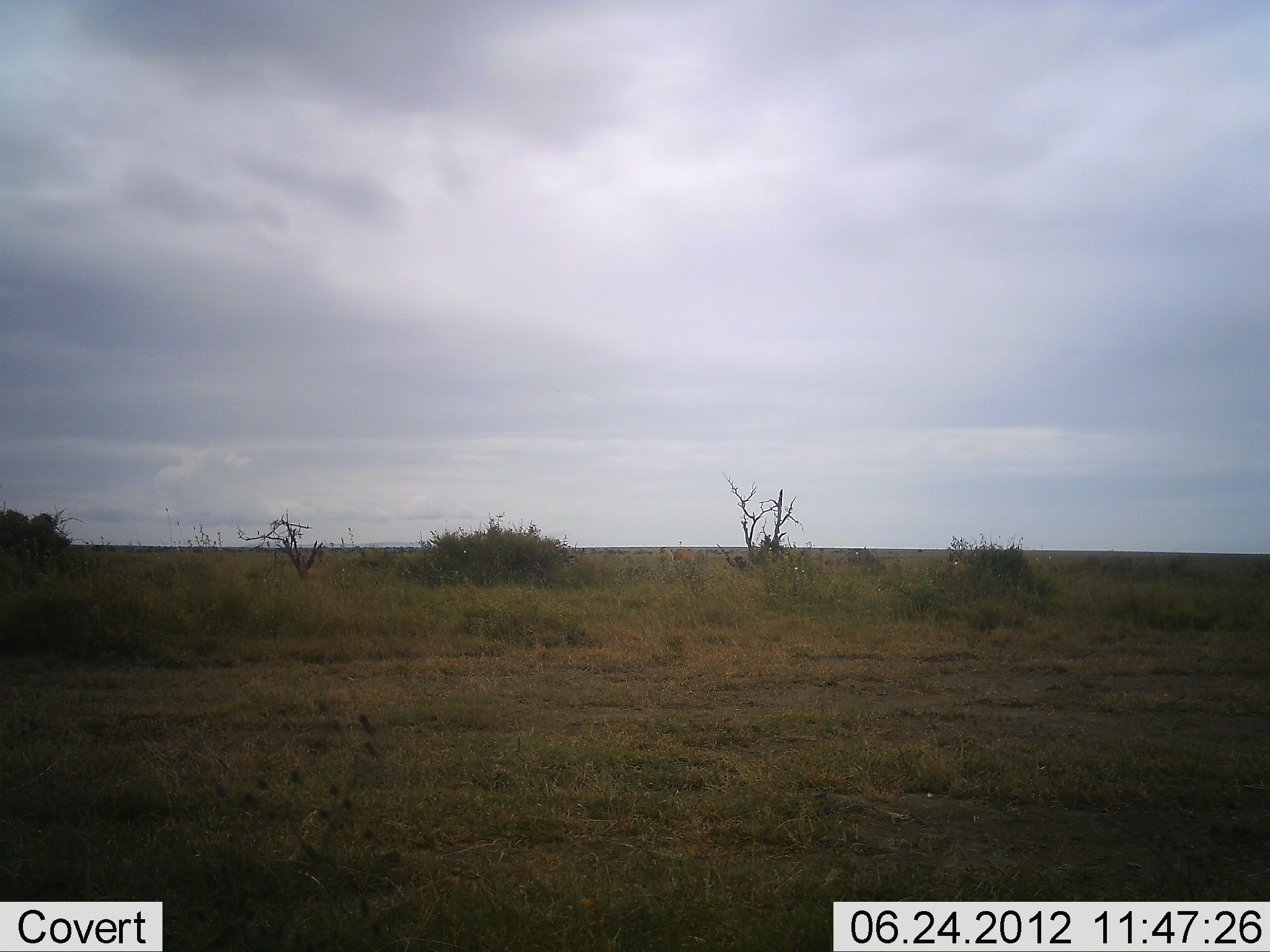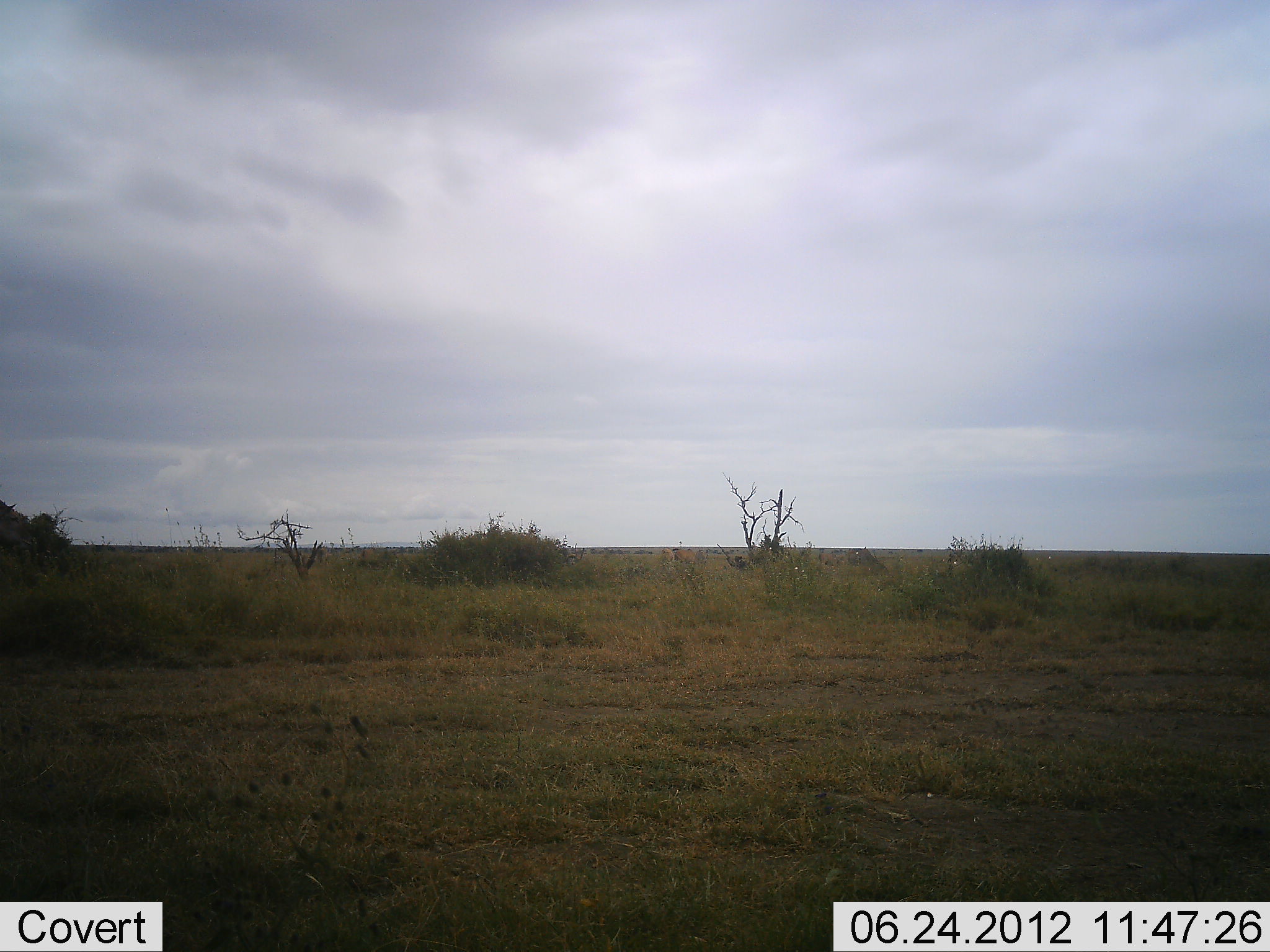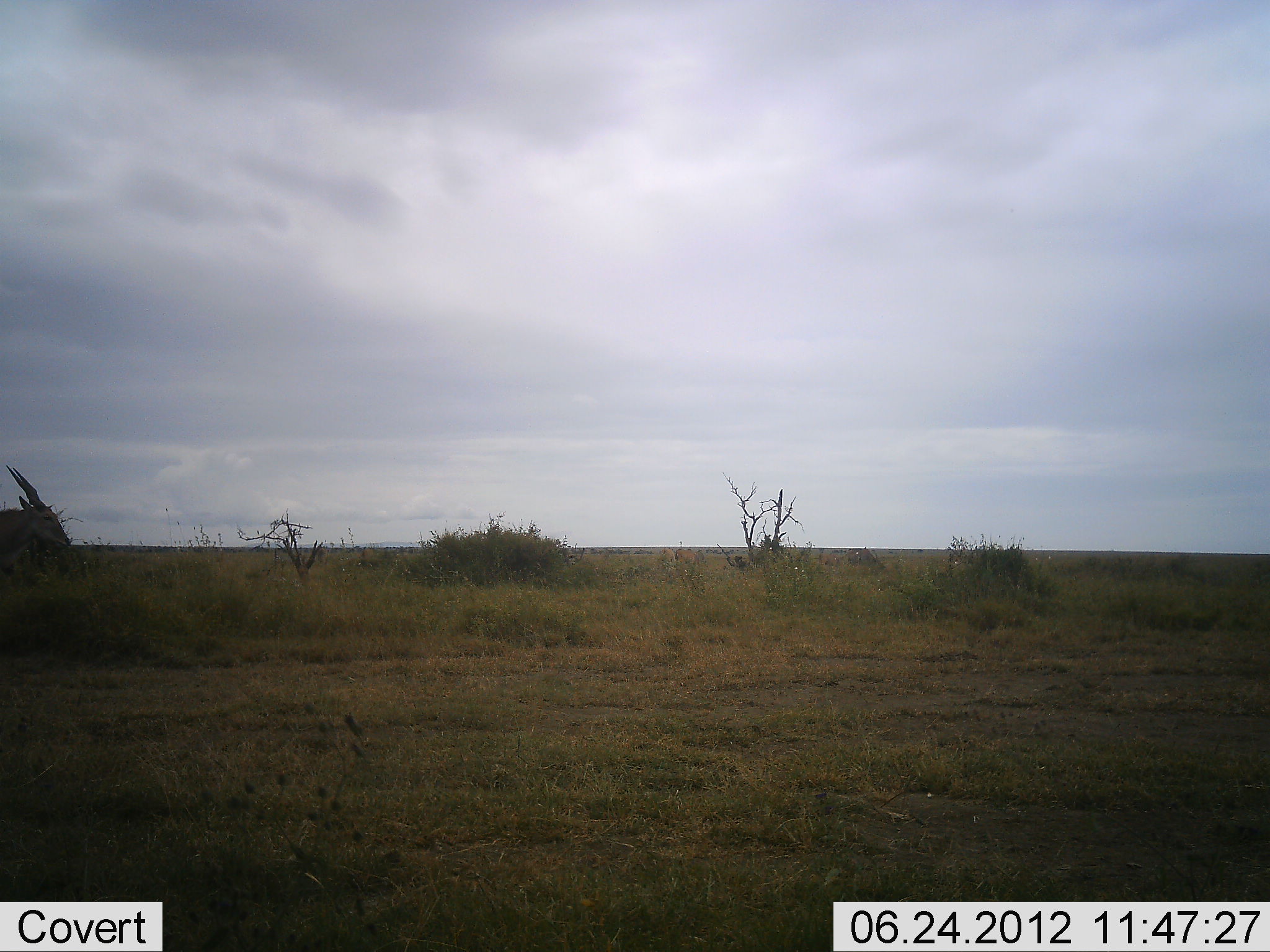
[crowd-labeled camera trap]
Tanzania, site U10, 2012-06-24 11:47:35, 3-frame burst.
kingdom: Animalia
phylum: Chordata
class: Mammalia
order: Artiodactyla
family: Bovidae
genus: Tragelaphus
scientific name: Tragelaphus oryx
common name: eland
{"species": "eland (Tragelaphus oryx)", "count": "1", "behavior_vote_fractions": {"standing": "10%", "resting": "0%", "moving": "100%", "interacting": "0%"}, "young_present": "0%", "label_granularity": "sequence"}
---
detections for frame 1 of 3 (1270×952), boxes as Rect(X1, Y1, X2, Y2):
animal: Rect(856, 545, 877, 566); Rect(673, 547, 696, 565); Rect(658, 546, 676, 564); Rect(846, 548, 859, 567)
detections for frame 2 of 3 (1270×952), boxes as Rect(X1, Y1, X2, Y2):
animal: Rect(820, 548, 859, 567); Rect(857, 545, 883, 566); Rect(673, 547, 696, 565); Rect(658, 546, 676, 564); Rect(359, 545, 377, 561)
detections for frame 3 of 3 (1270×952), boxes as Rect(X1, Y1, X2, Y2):
animal: Rect(846, 547, 883, 570); Rect(673, 547, 696, 565); Rect(819, 552, 844, 568); Rect(658, 546, 676, 564); Rect(359, 545, 377, 561)